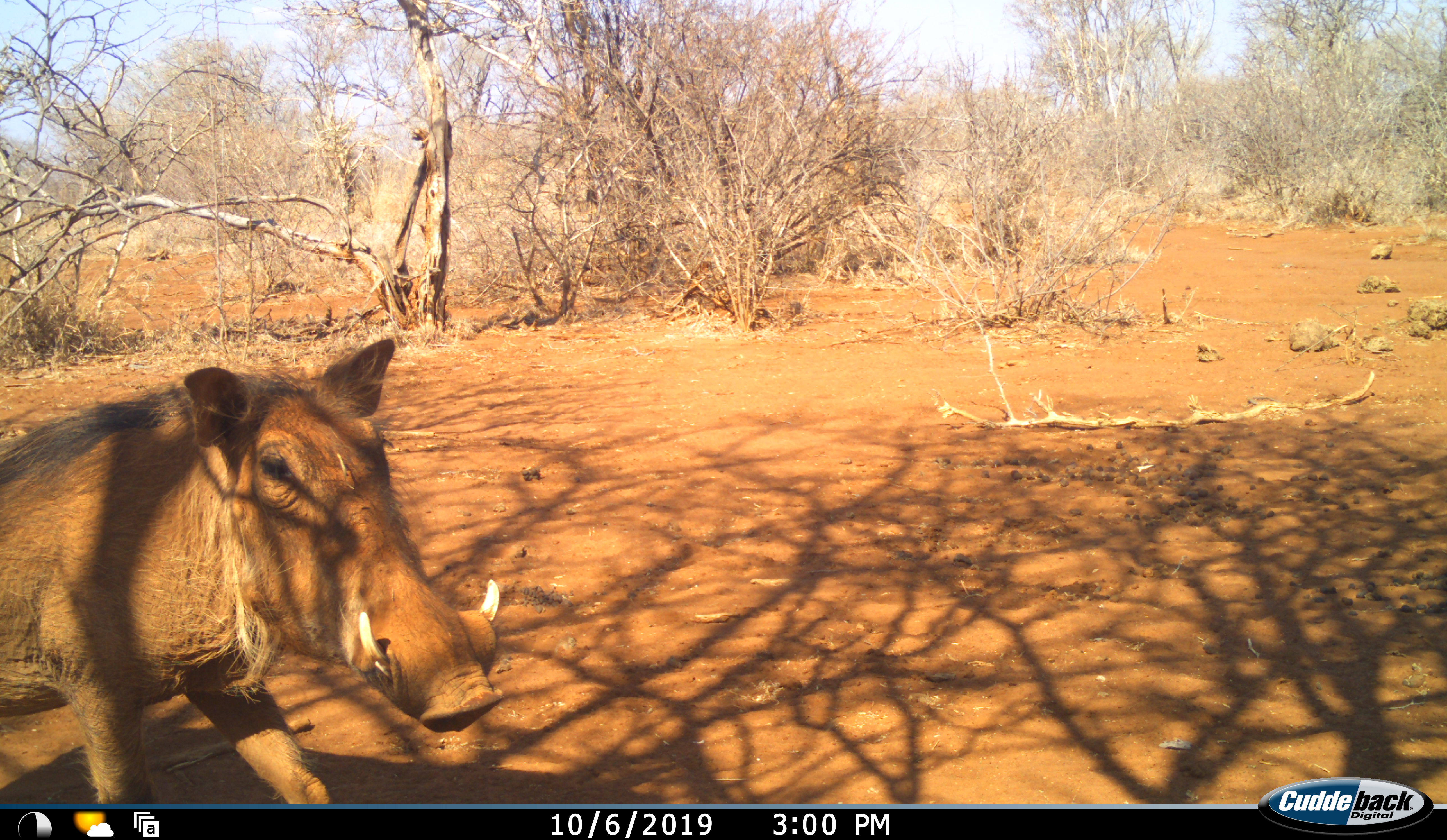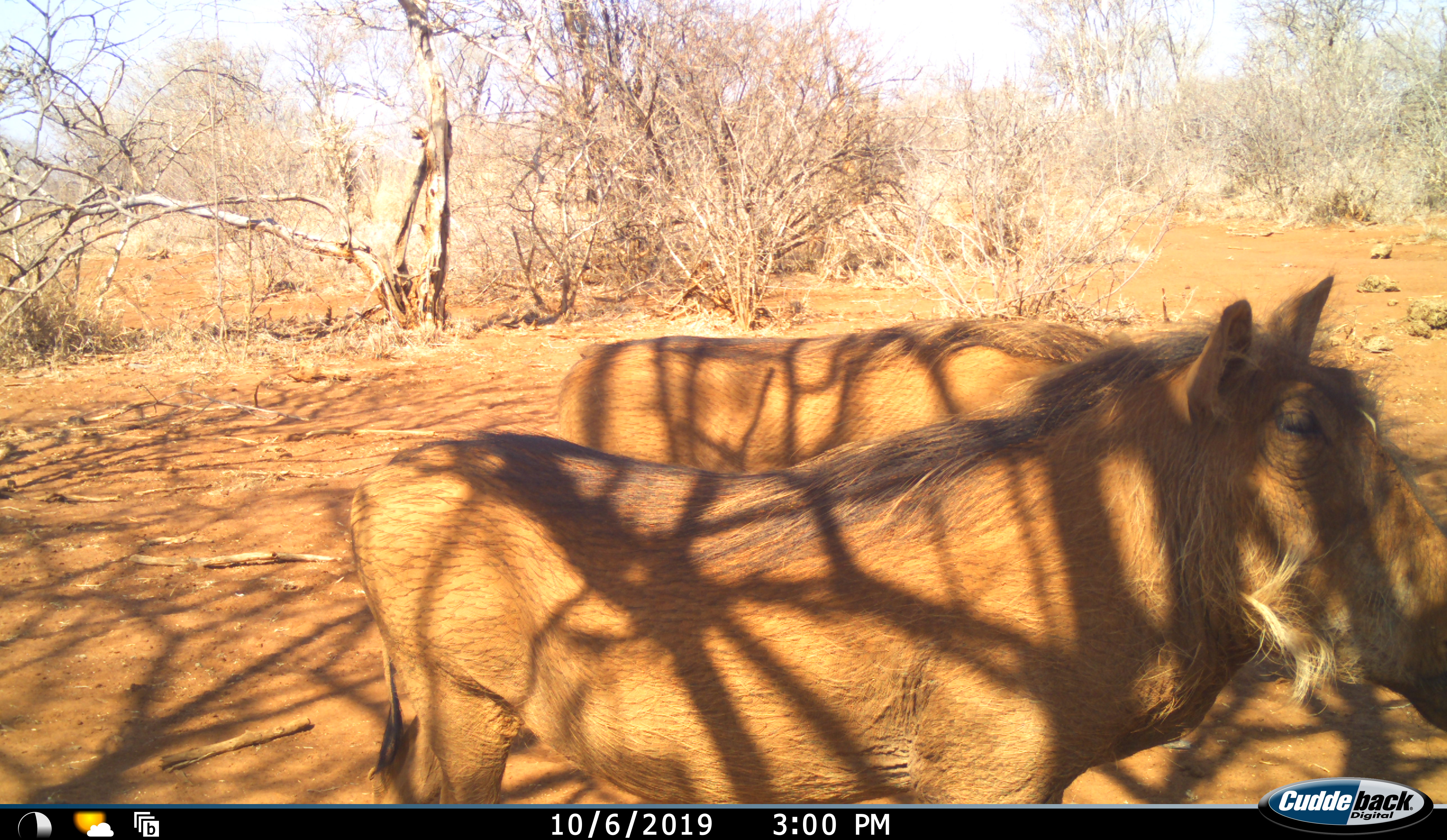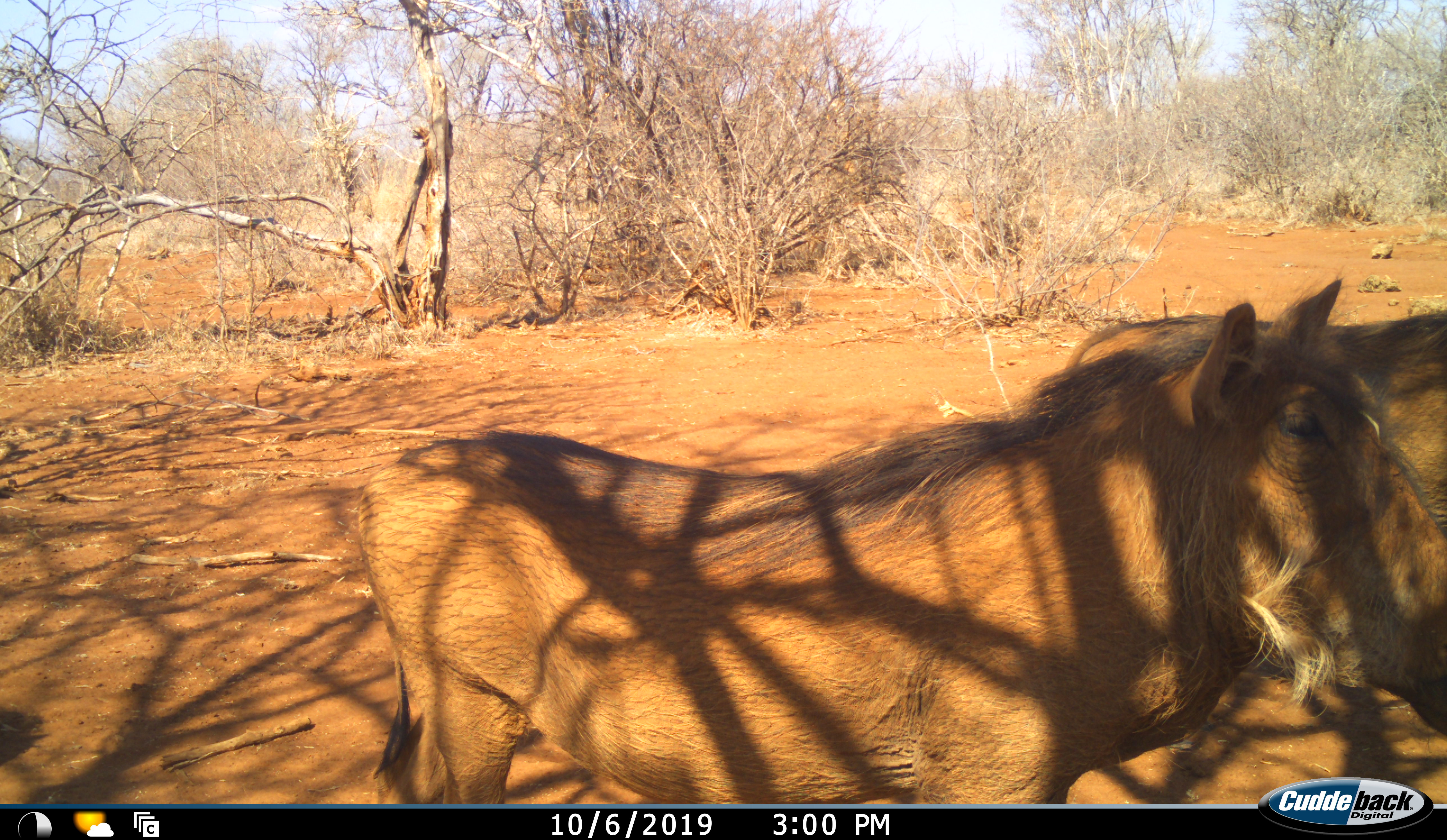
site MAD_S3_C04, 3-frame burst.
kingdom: Animalia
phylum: Chordata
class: Mammalia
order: Artiodactyla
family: Suidae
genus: Phacochoerus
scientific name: Phacochoerus africanus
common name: warthog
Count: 2.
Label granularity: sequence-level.